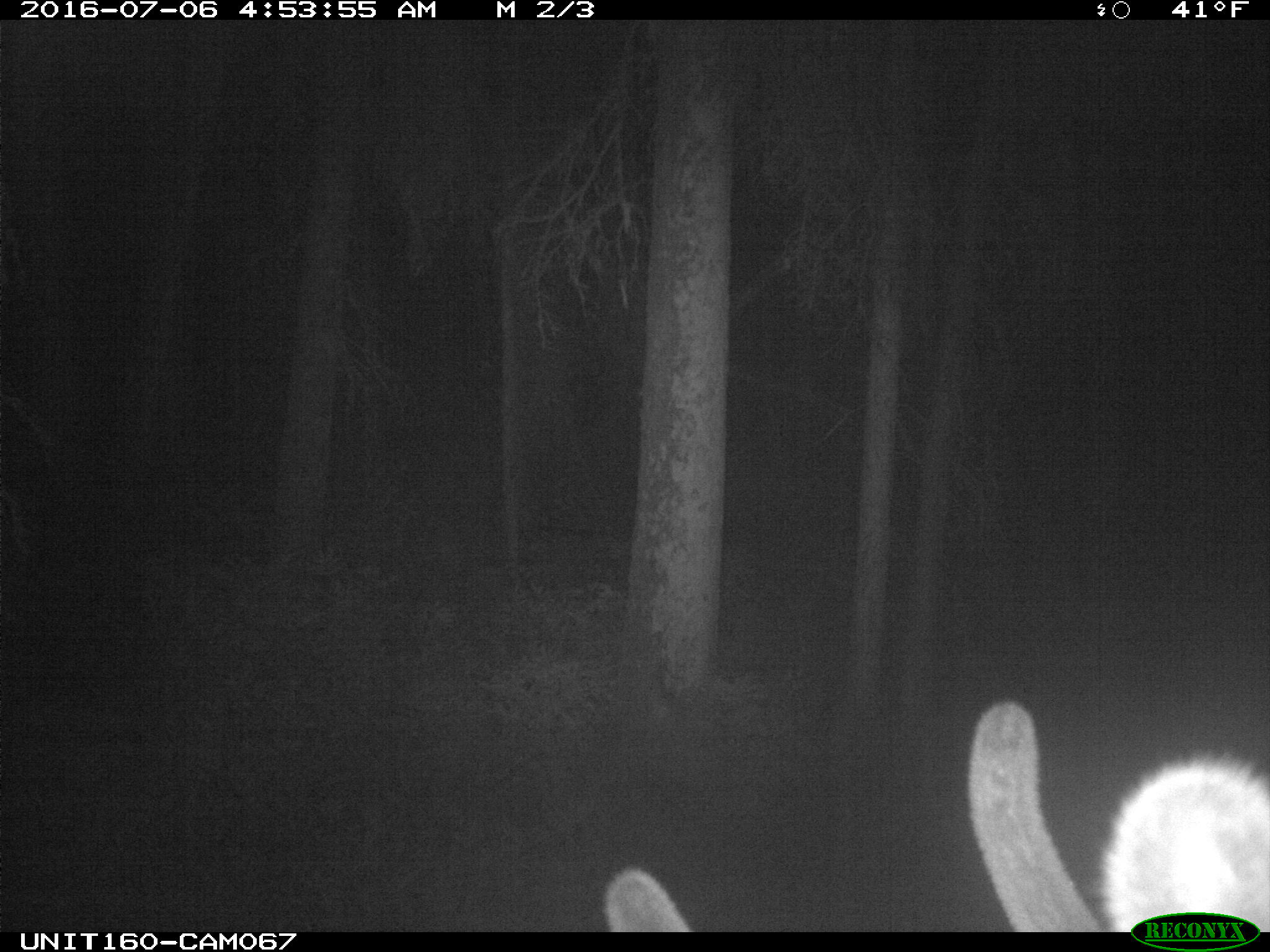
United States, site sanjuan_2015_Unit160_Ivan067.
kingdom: Animalia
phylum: Chordata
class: Mammalia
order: Artiodactyla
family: Cervidae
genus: Cervus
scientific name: Cervus elaphus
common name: red deer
Cervus elaphus (red deer).